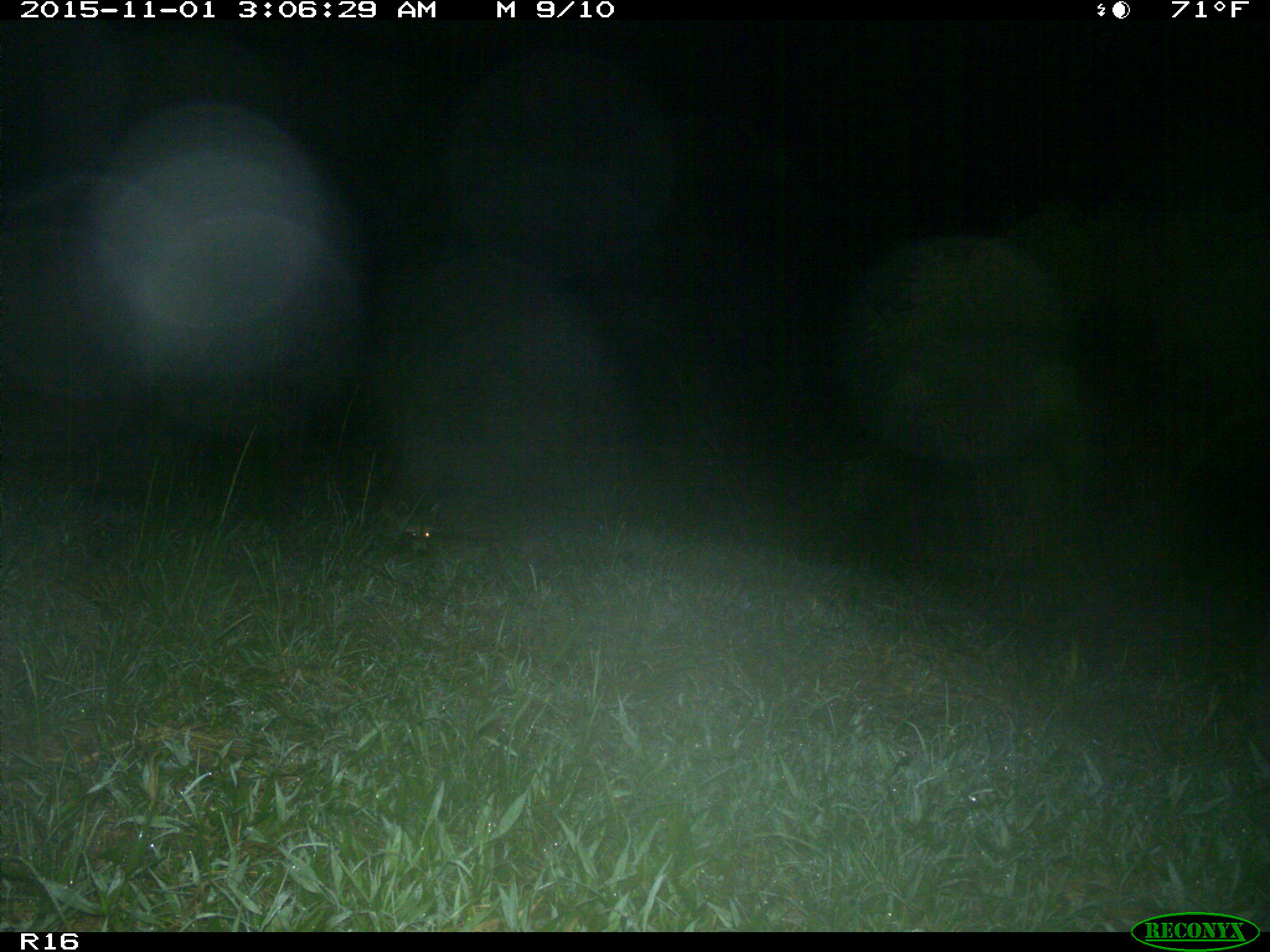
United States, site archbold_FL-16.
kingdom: Animalia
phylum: Chordata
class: Mammalia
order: Carnivora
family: Procyonidae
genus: Procyon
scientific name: Procyon lotor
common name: common raccoon